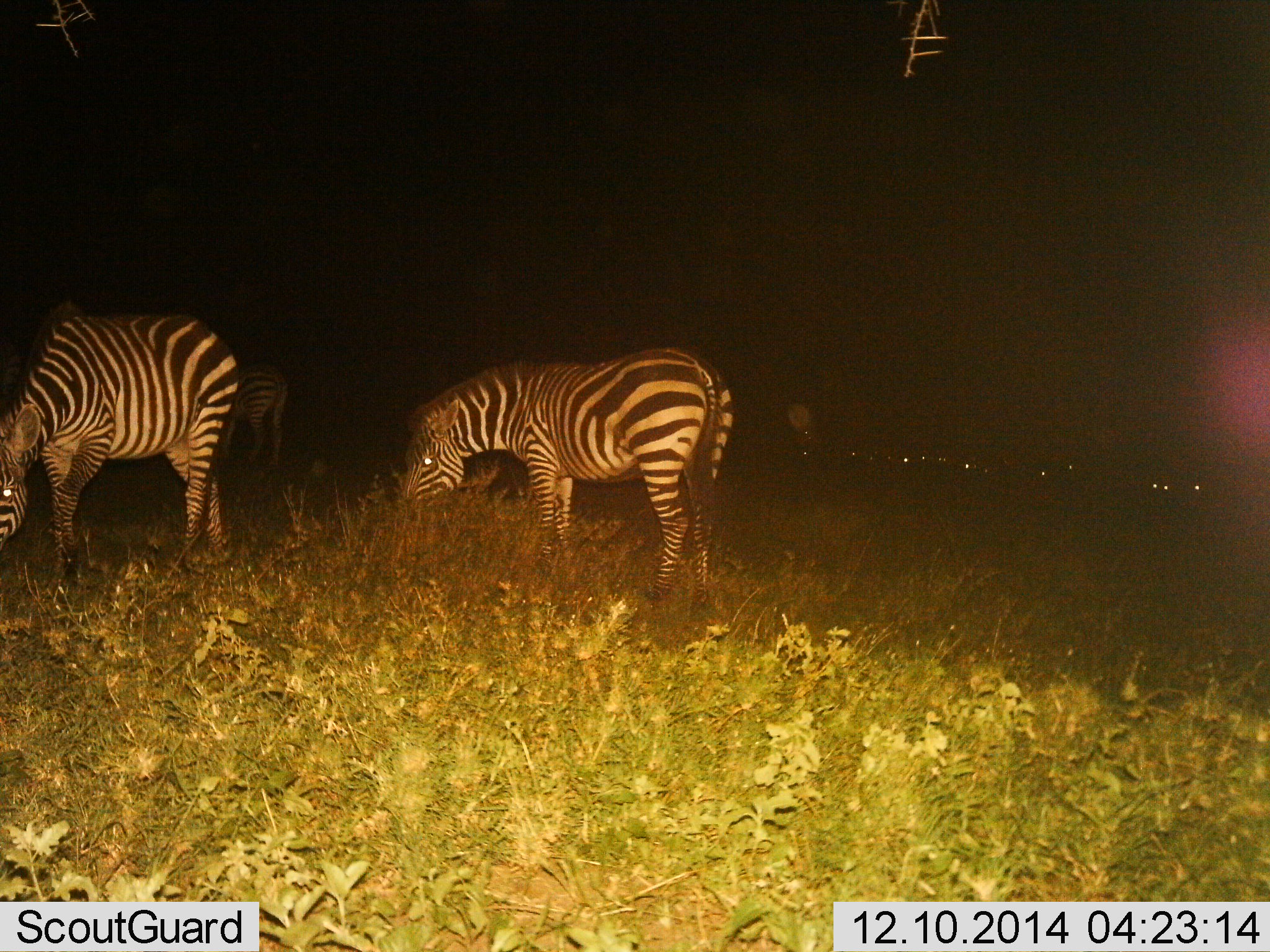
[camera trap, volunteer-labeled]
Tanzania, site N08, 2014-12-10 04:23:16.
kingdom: Animalia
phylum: Chordata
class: Mammalia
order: Perissodactyla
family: Equidae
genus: Equus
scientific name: Equus quagga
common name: plains zebra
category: zebra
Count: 3.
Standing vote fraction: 18%.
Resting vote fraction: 0%.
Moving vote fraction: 0%.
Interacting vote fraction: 0%.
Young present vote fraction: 0%.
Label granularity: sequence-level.